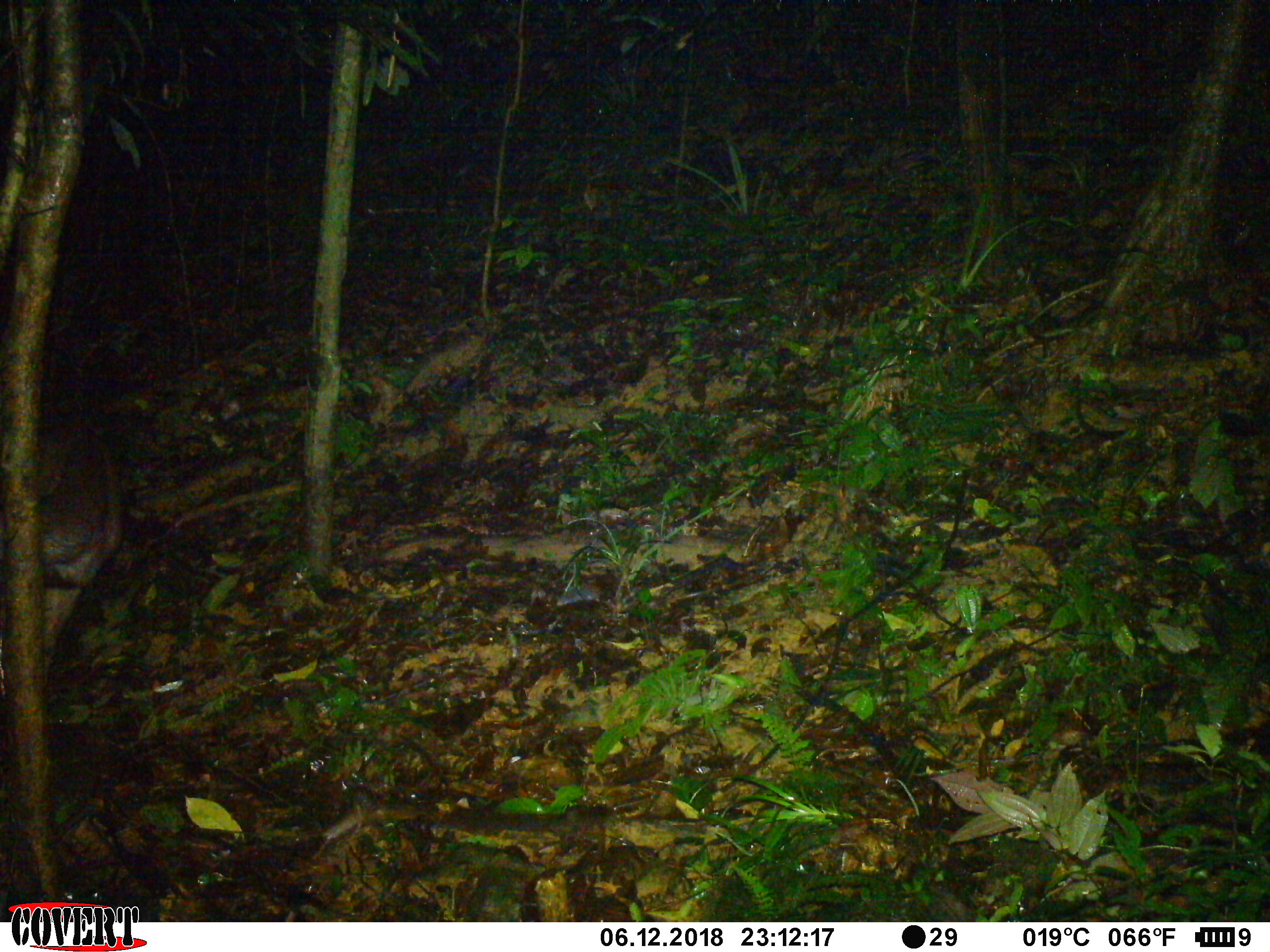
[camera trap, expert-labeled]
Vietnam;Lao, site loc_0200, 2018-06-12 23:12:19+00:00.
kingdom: Animalia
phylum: Chordata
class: Mammalia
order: Artiodactyla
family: Cervidae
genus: Rusa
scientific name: Rusa unicolor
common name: sambar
Sambar (Rusa unicolor). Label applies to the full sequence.